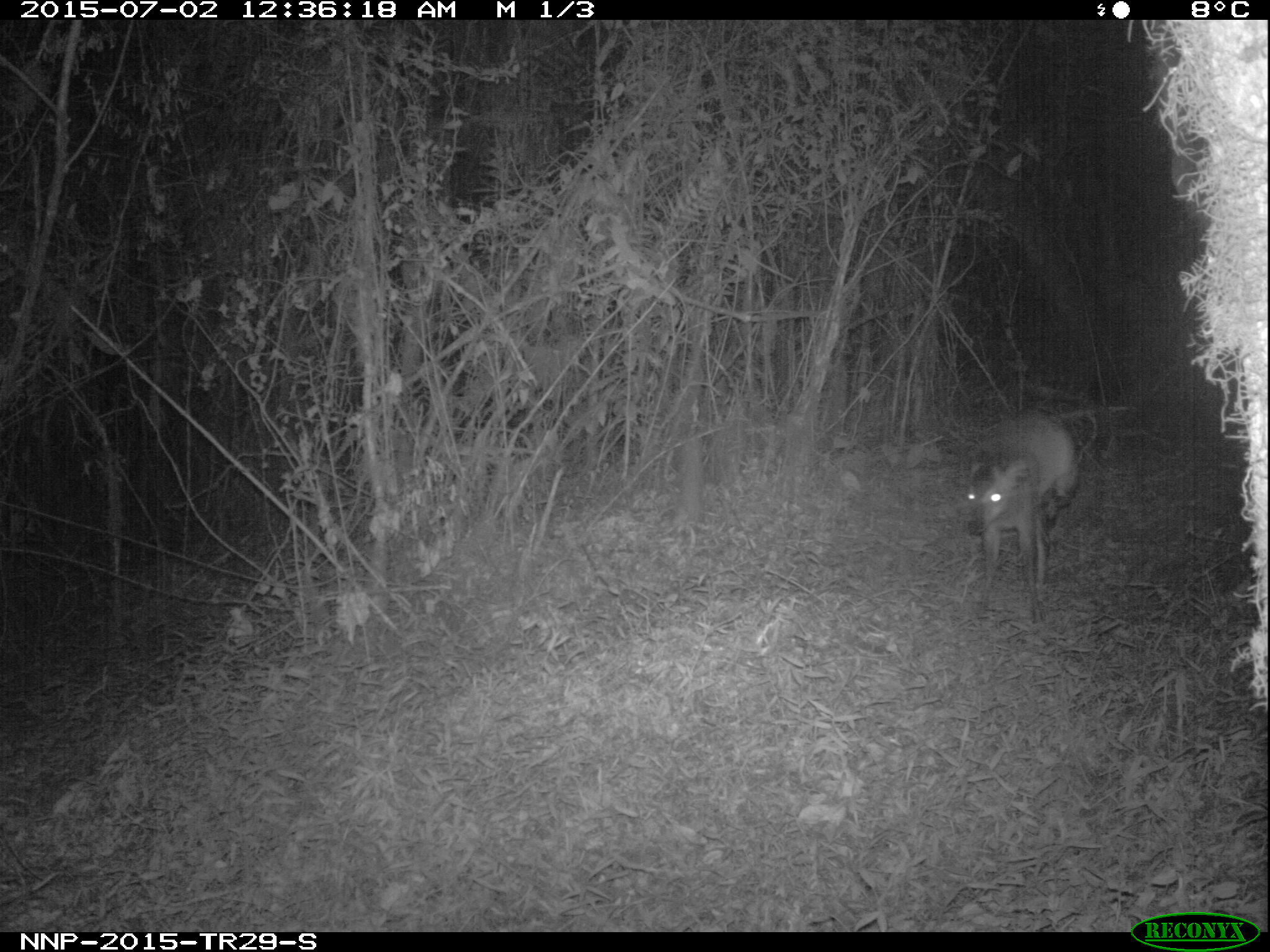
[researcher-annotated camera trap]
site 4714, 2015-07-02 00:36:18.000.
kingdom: Animalia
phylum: Chordata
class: Mammalia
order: Artiodactyla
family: Bovidae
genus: Cephalophus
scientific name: Cephalophus nigrifrons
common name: black-fronted duiker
Cephalophus nigrifrons (black-fronted duiker), count 1.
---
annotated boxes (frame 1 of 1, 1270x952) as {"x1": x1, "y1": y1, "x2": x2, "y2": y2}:
cephalophus nigrifrons: {"x1": 959, "y1": 404, "x2": 1077, "y2": 622}